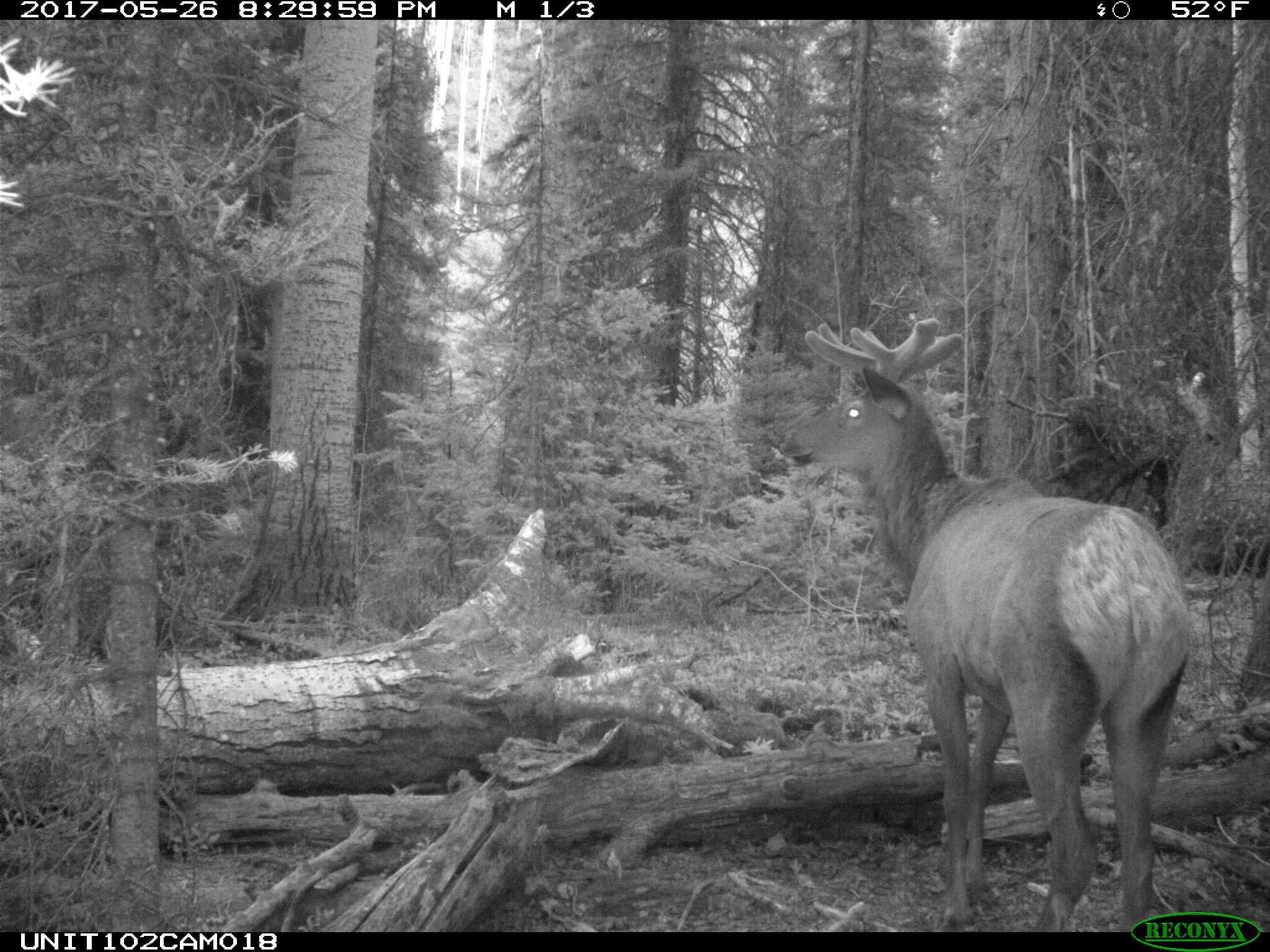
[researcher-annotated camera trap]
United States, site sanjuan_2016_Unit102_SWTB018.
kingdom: Animalia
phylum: Chordata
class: Mammalia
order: Artiodactyla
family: Cervidae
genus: Cervus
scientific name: Cervus elaphus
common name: red deer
Cervus elaphus (red deer).